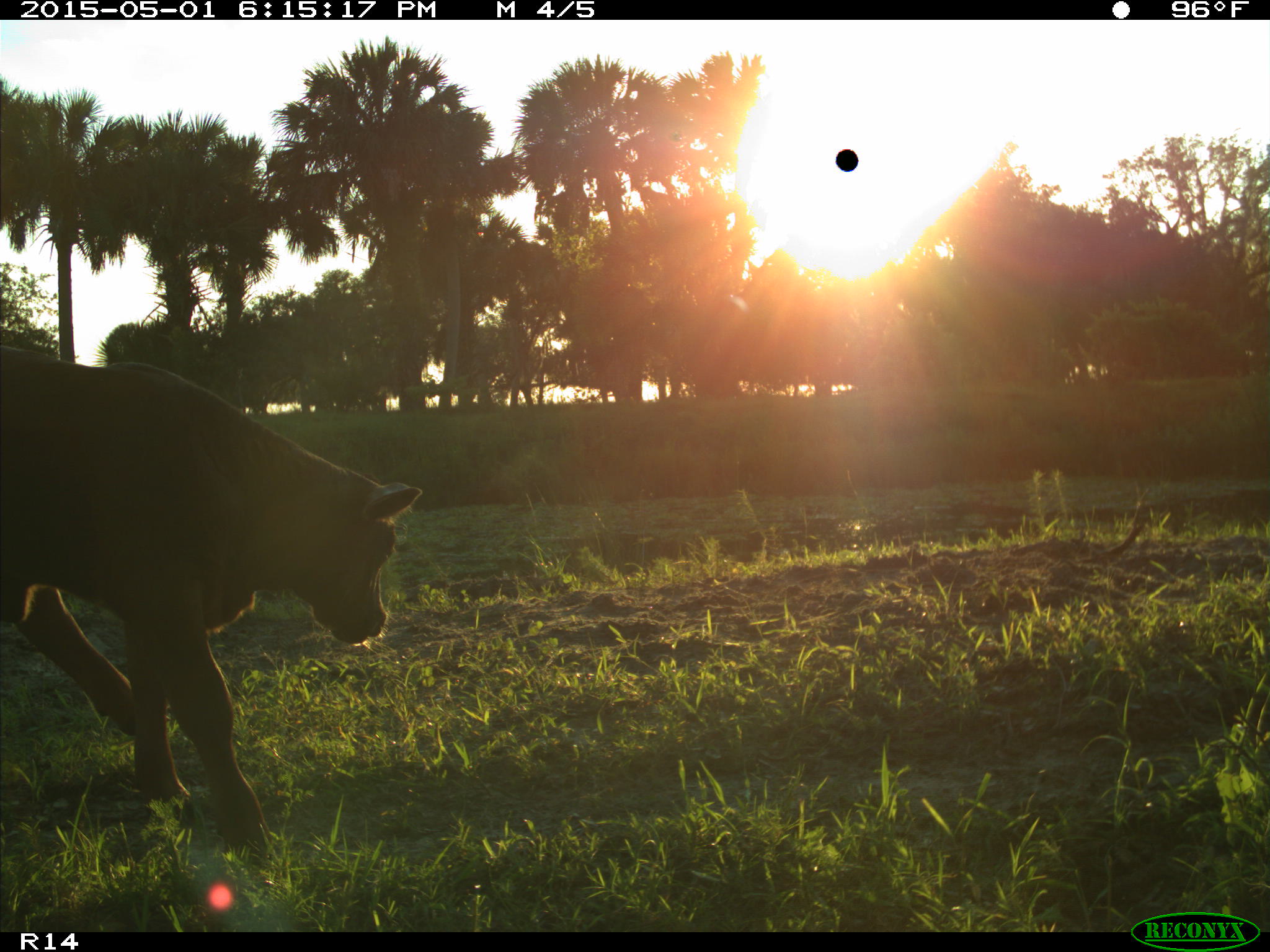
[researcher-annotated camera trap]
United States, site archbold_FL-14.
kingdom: Animalia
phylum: Chordata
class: Mammalia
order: Artiodactyla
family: Bovidae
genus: Bos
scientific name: Bos taurus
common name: domestic cow